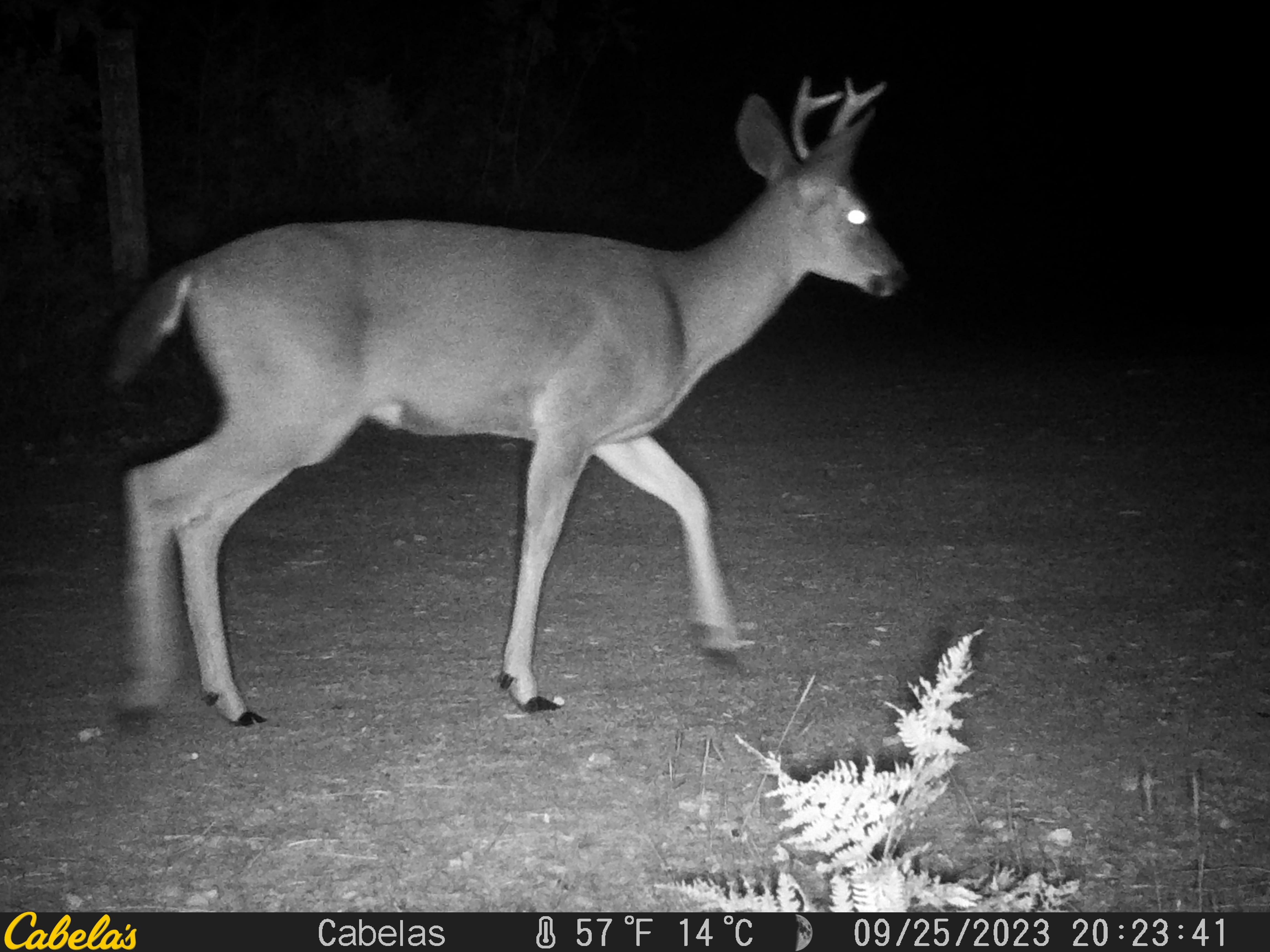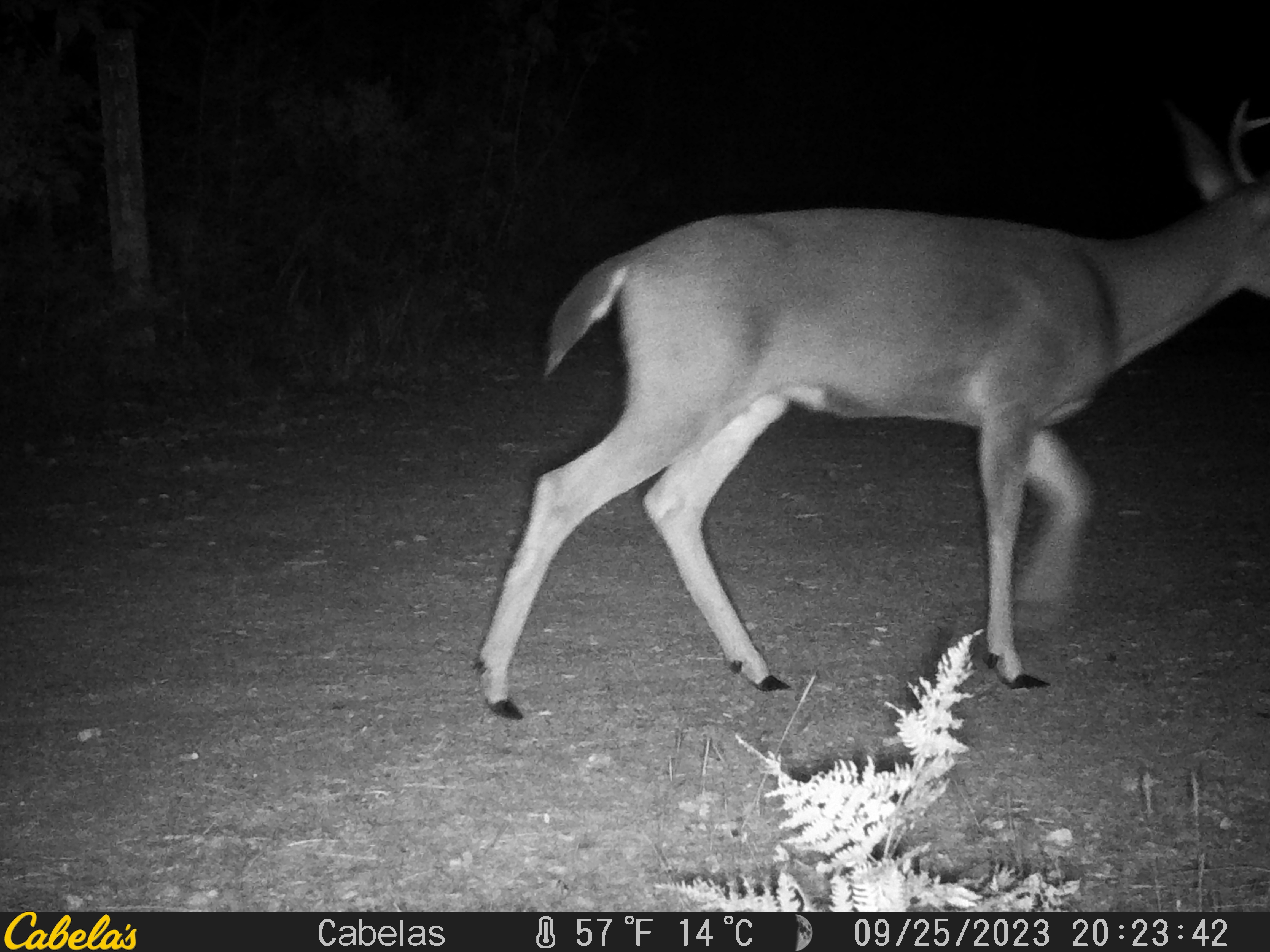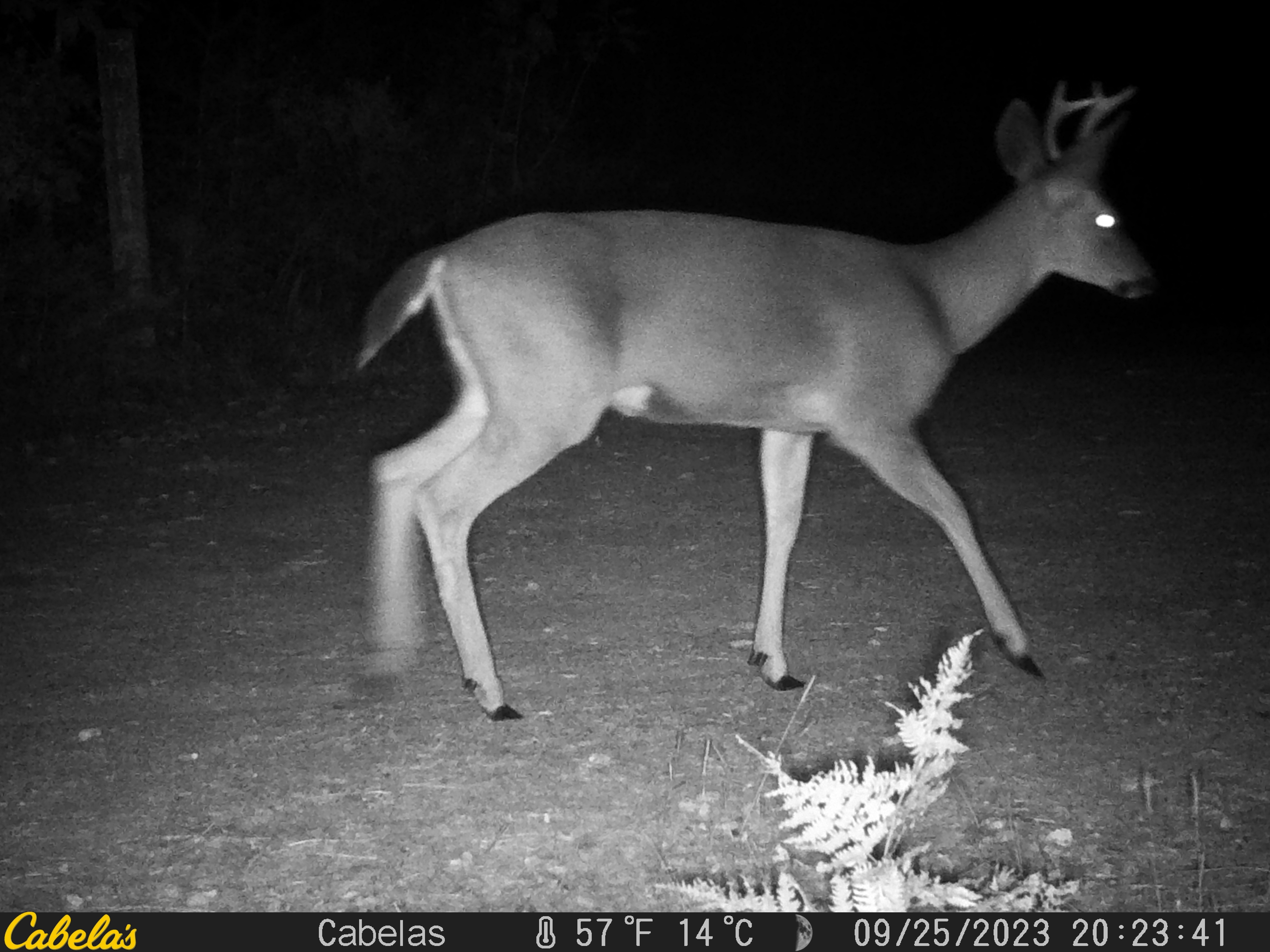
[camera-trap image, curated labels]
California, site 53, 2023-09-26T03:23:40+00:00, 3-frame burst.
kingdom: Animalia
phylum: Chordata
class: Mammalia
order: Artiodactyla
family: Cervidae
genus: Odocoileus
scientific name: Odocoileus hemionus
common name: mule deer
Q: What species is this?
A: Mule deer (Odocoileus hemionus).